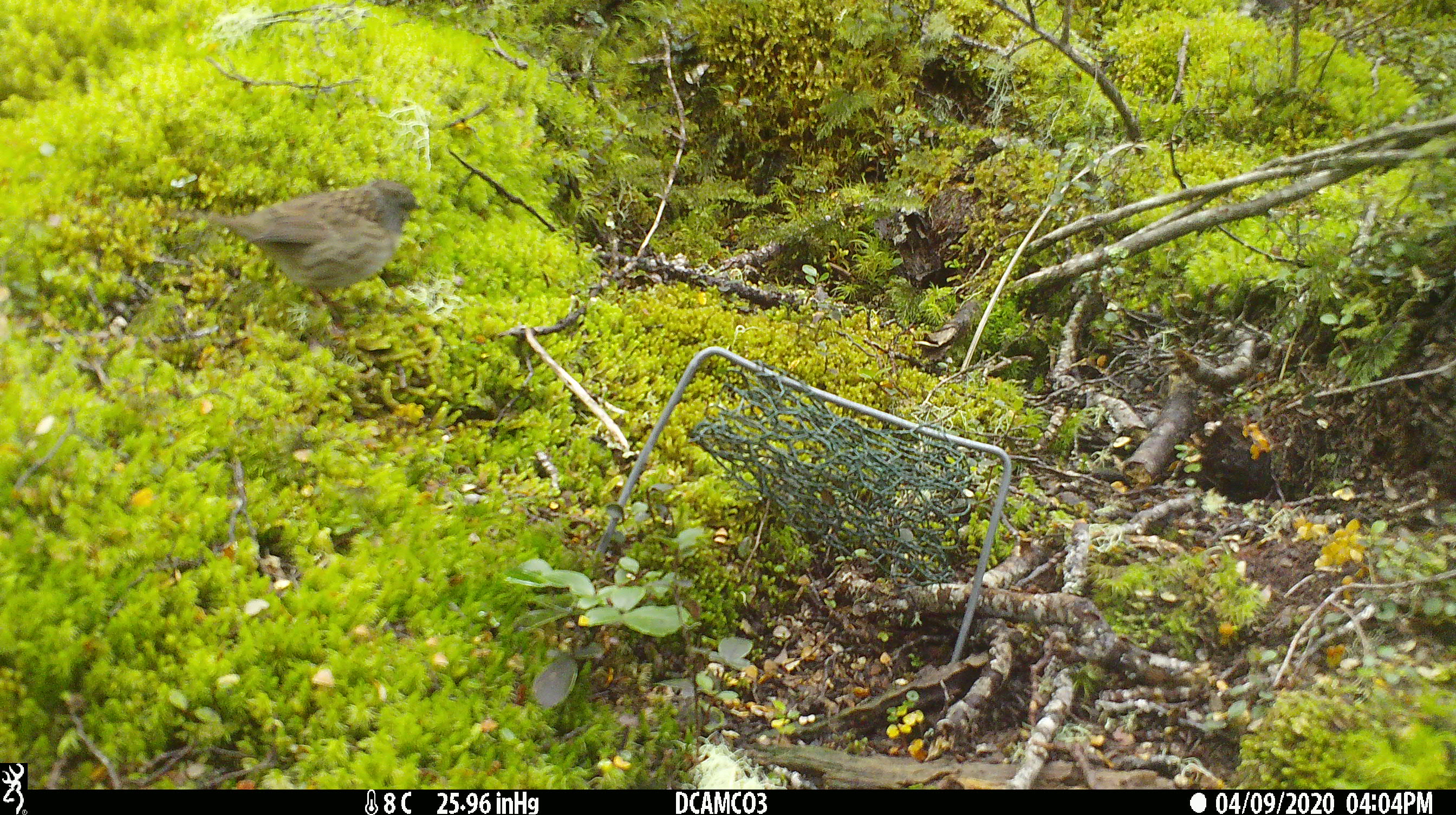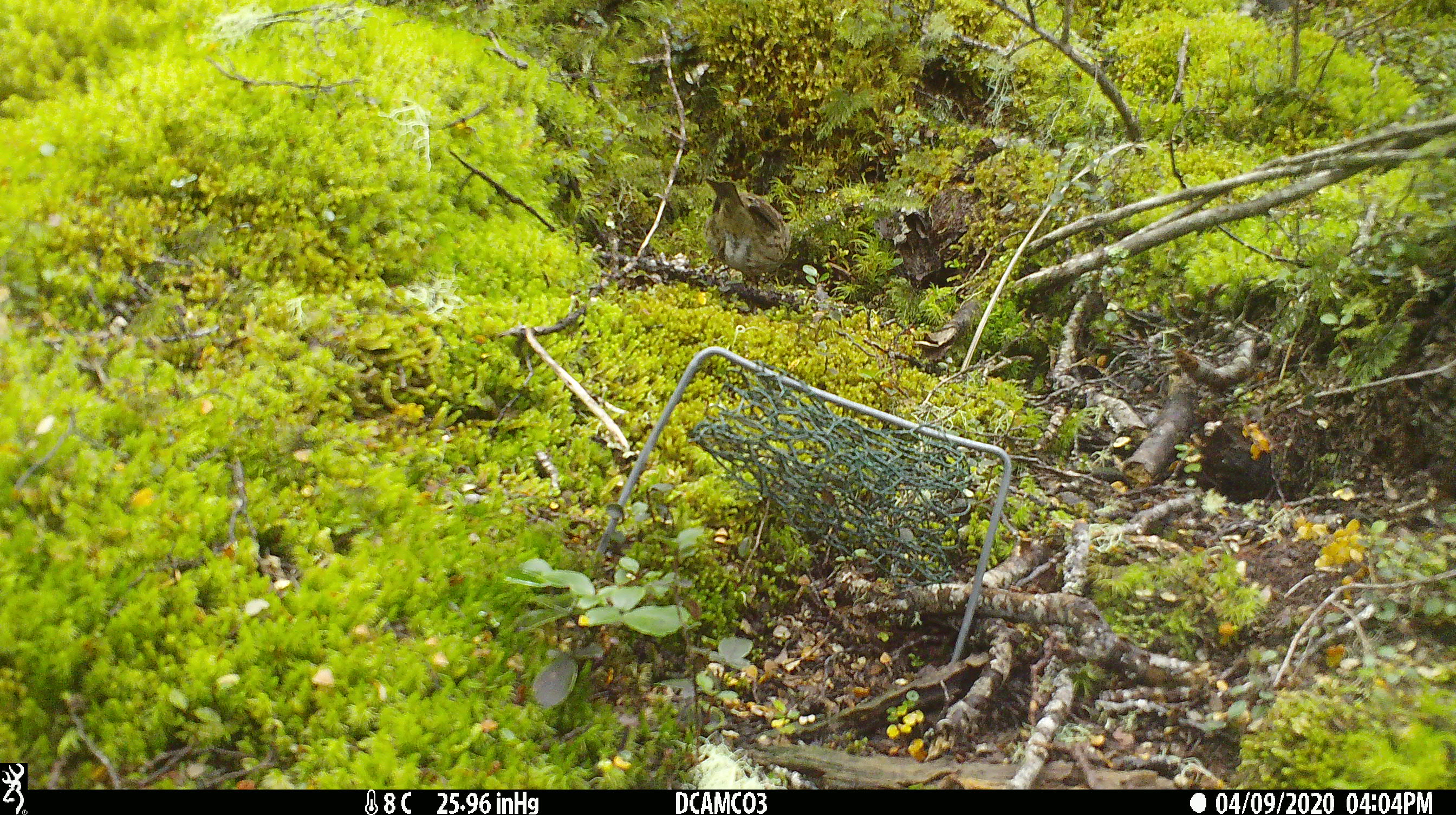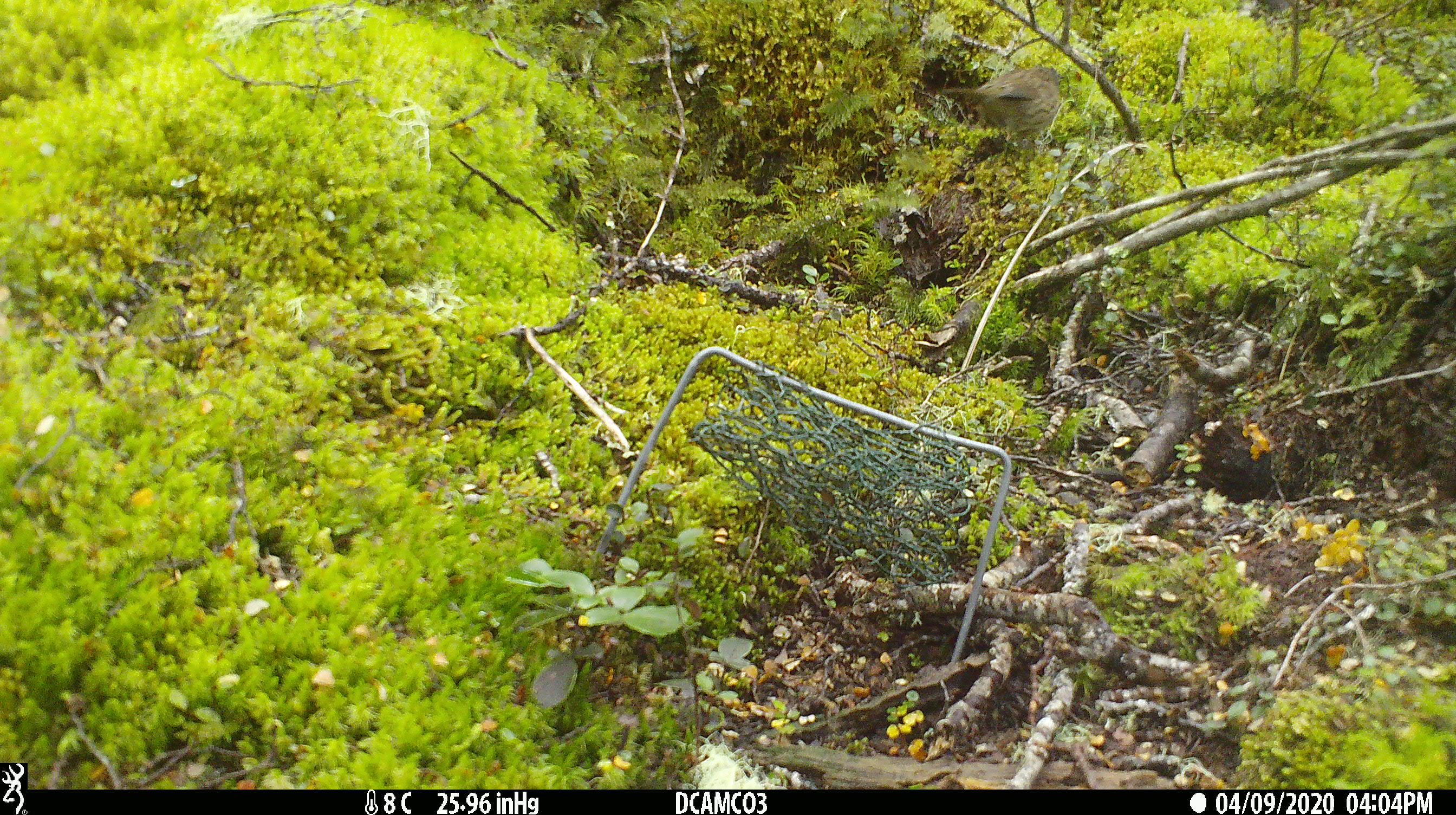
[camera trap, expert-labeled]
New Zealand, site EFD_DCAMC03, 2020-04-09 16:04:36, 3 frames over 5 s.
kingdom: Animalia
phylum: Chordata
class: Aves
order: Passeriformes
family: Prunellidae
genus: Prunella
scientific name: Prunella modularis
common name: dunnock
Dunnock (Prunella modularis).